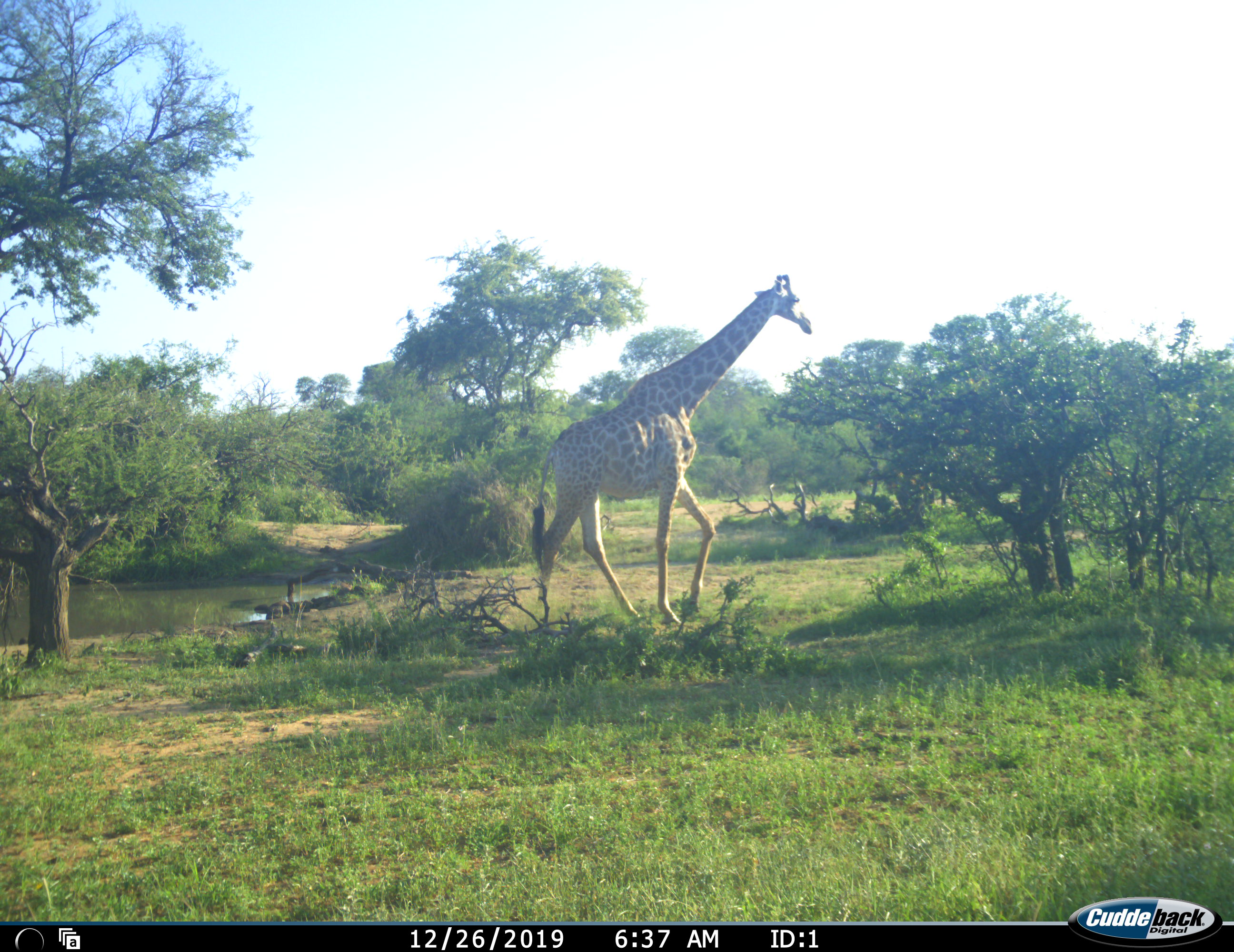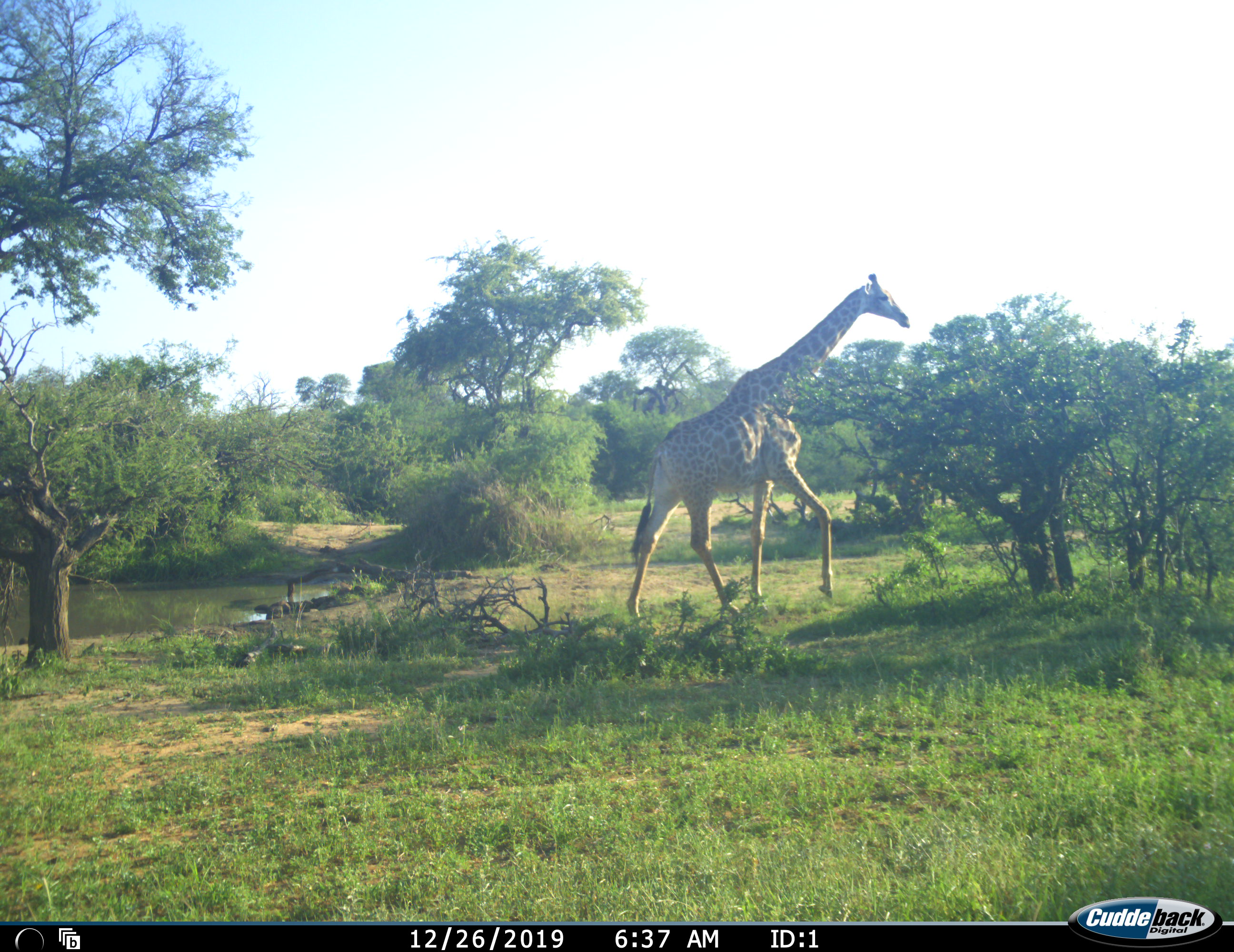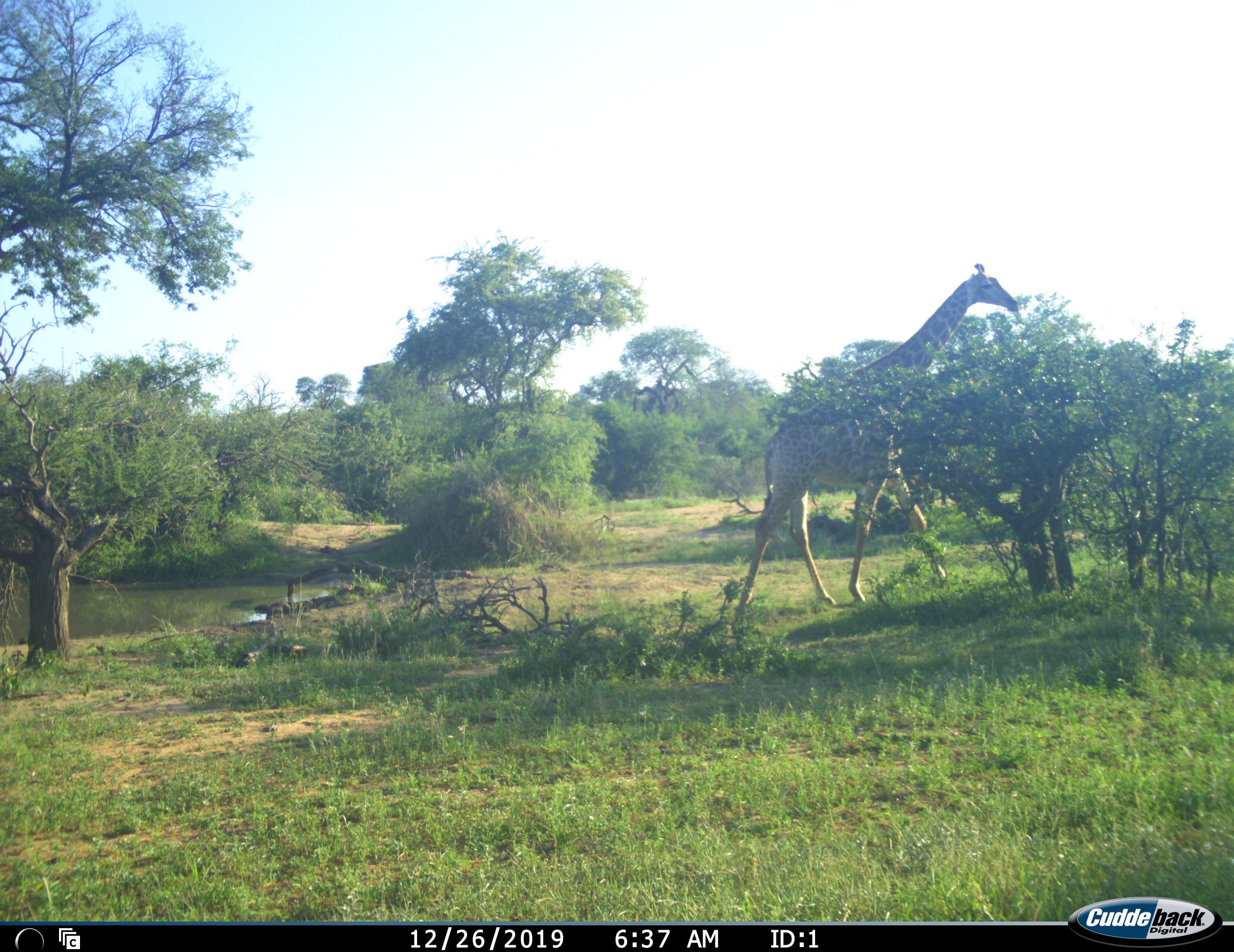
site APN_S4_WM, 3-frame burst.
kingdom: Animalia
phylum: Chordata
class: Mammalia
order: Artiodactyla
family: Giraffidae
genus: Giraffa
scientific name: Giraffa camelopardalis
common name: giraffe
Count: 1.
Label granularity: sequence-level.